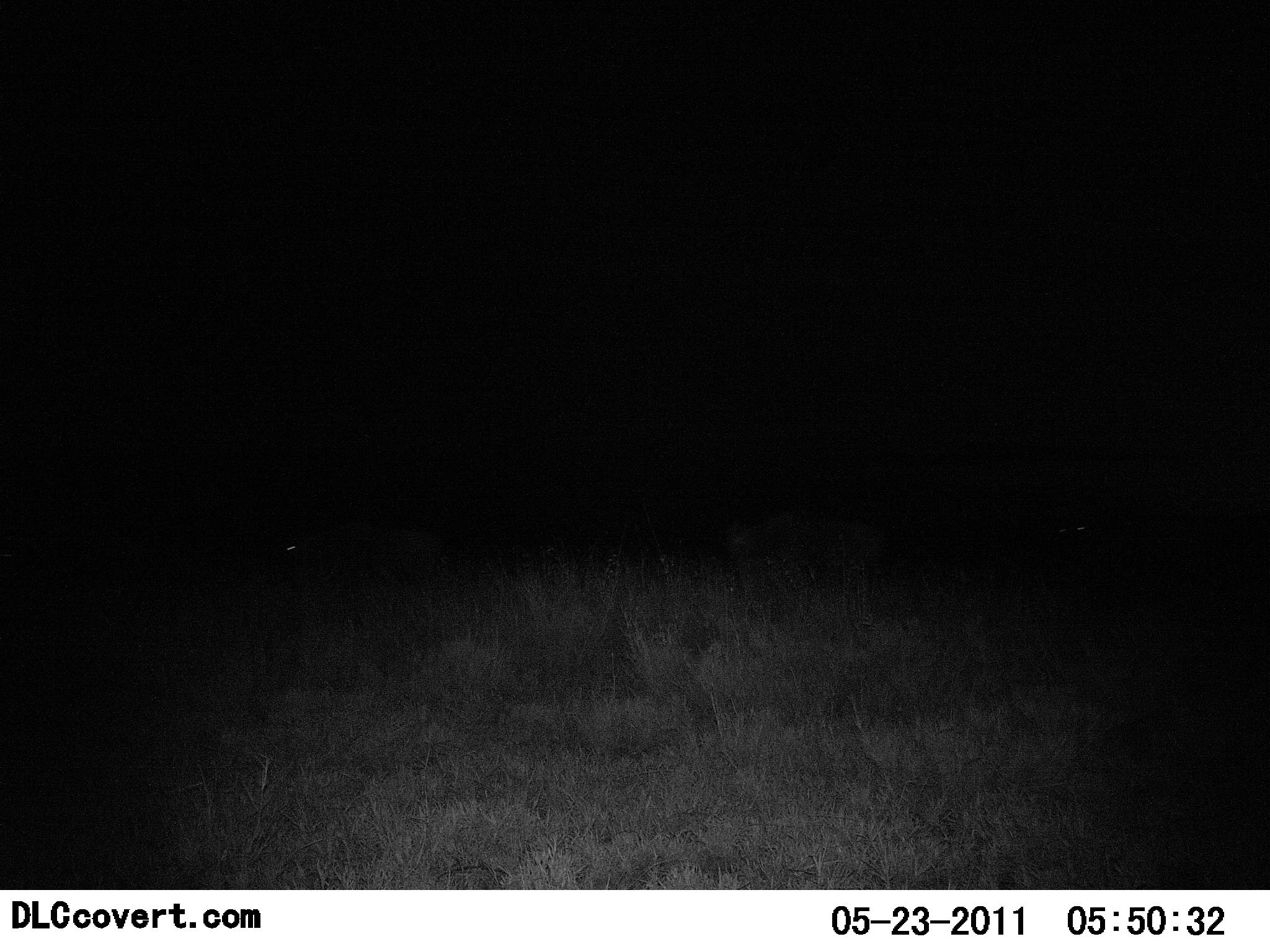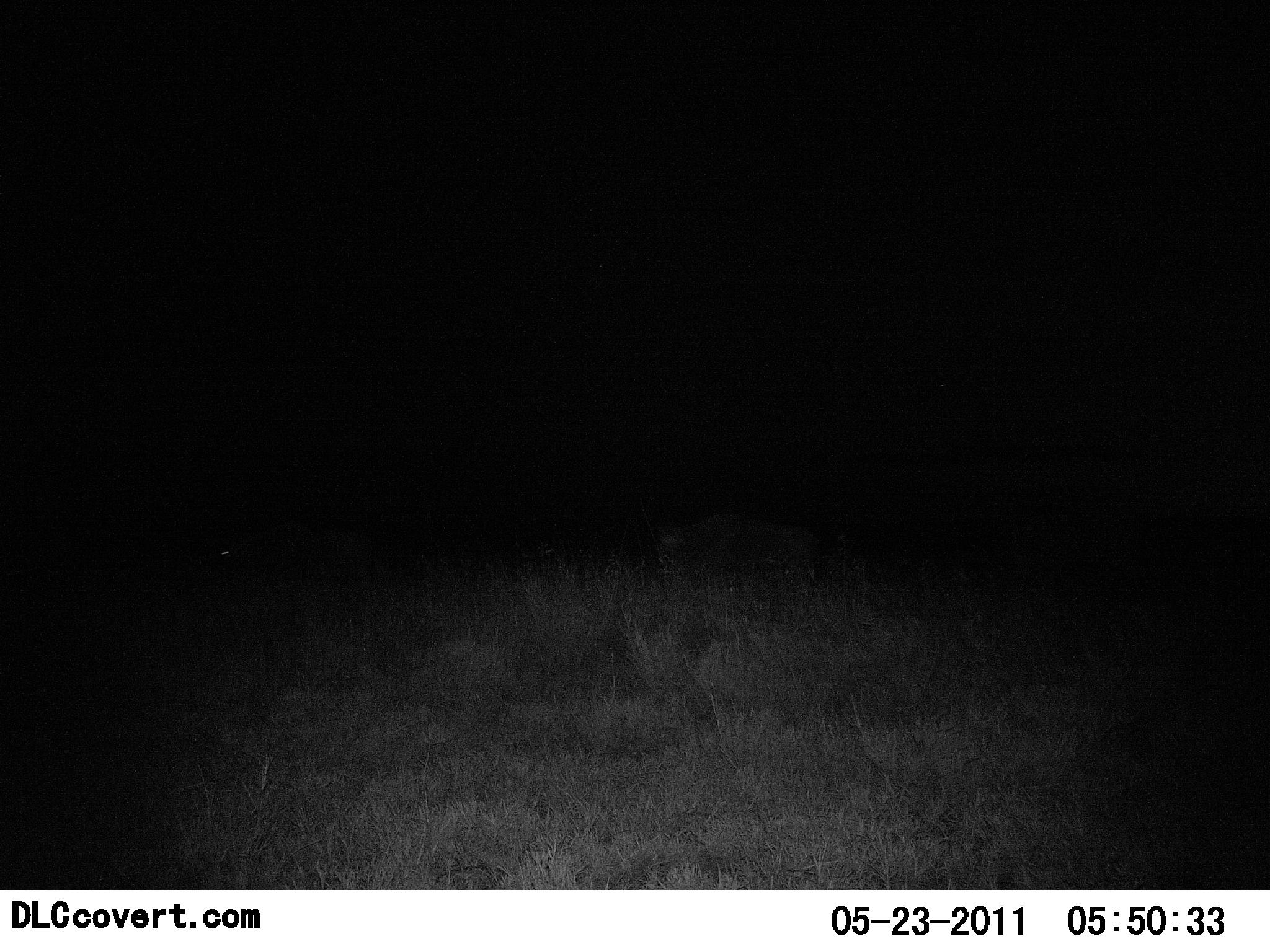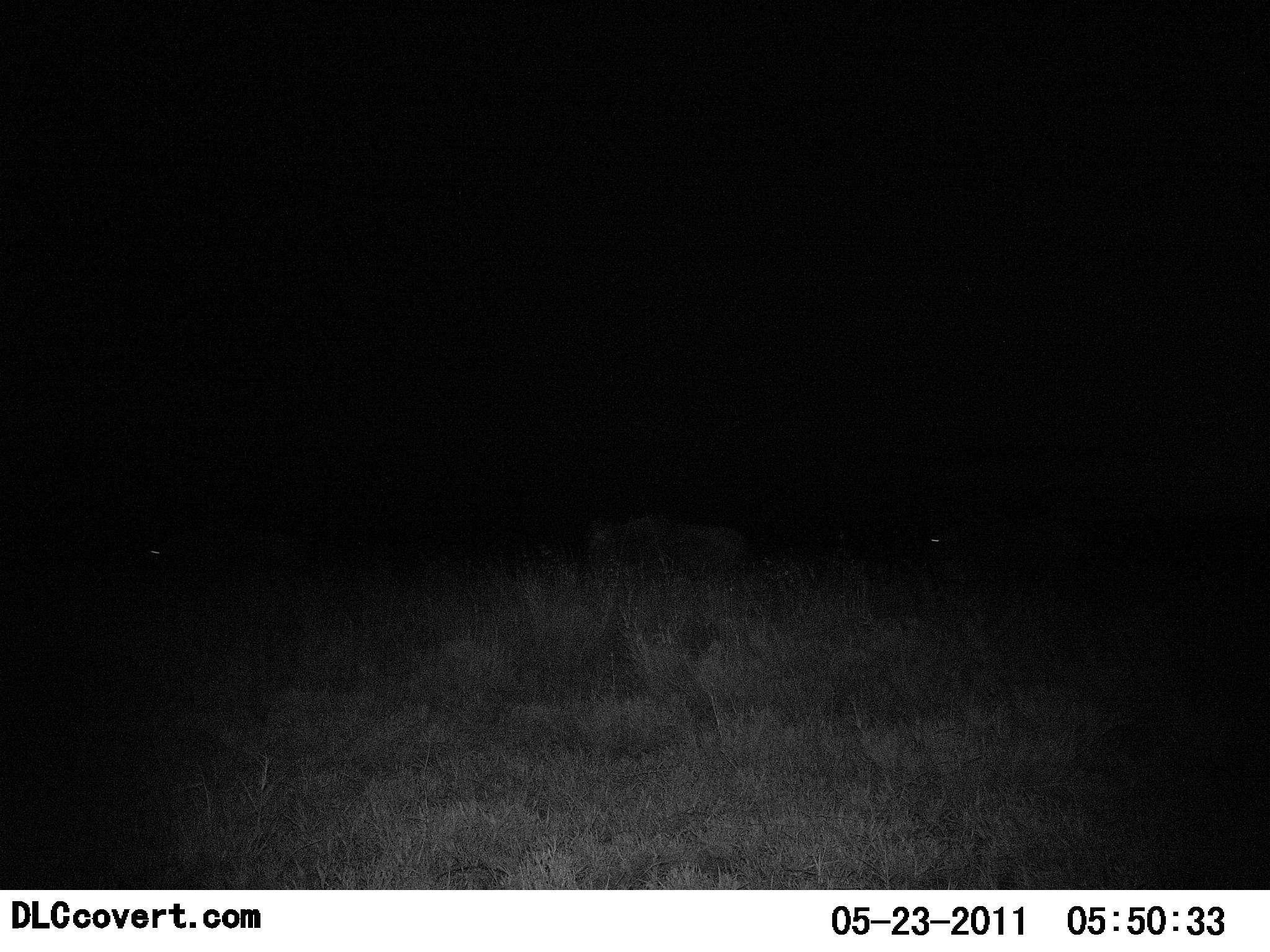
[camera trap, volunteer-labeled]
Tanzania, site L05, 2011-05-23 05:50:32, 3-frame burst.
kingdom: Animalia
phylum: Chordata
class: Mammalia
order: Artiodactyla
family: Bovidae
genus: Connochaetes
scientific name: Connochaetes taurinus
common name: blue wildebeest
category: wildebeest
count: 3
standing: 0%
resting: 0%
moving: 100%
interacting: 0%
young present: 0%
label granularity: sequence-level